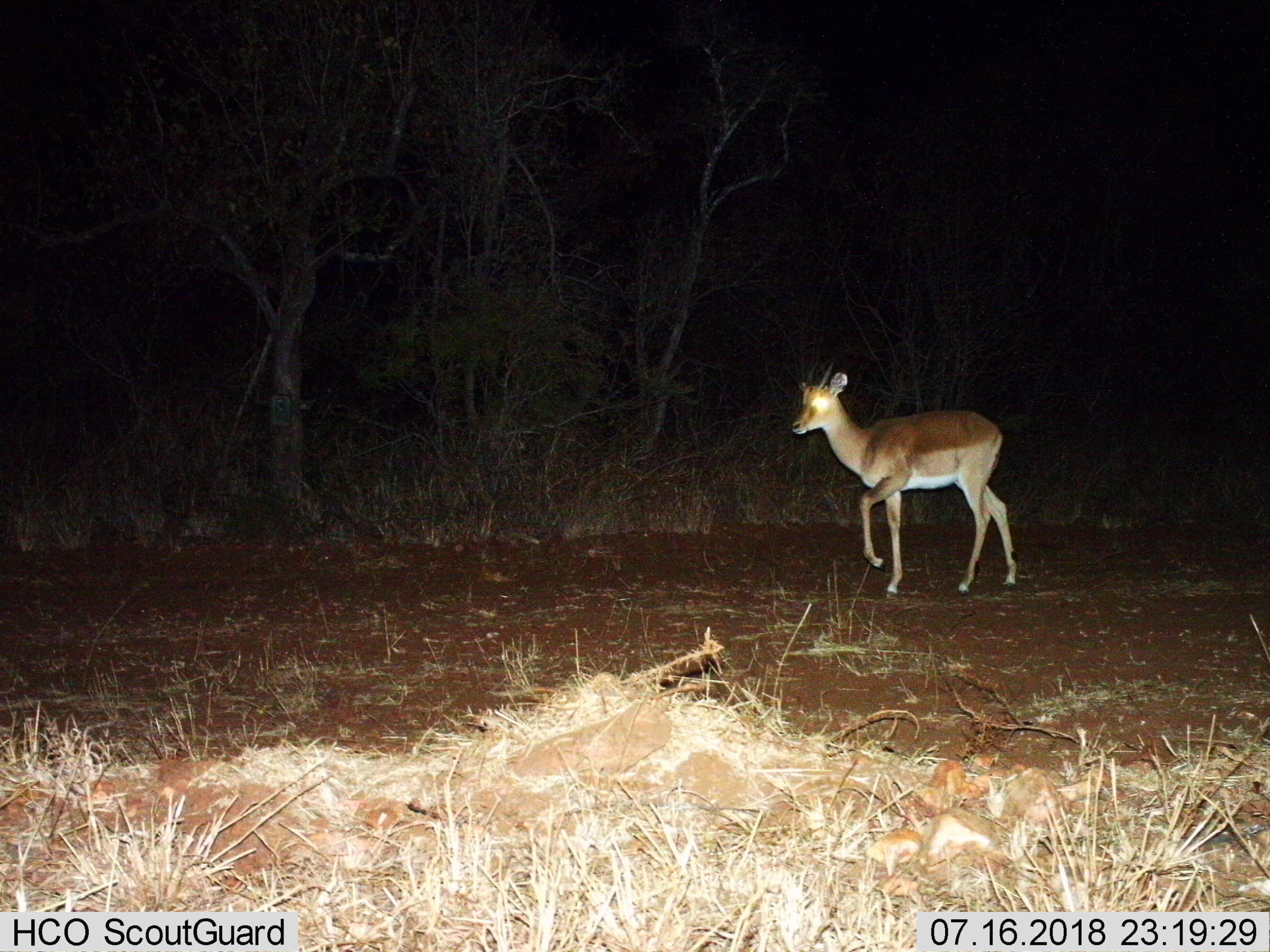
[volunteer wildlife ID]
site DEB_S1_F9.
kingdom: Animalia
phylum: Chordata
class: Mammalia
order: Artiodactyla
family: Bovidae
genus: Aepyceros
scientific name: Aepyceros melampus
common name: impala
Impala (Aepyceros melampus), count 1. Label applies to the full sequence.